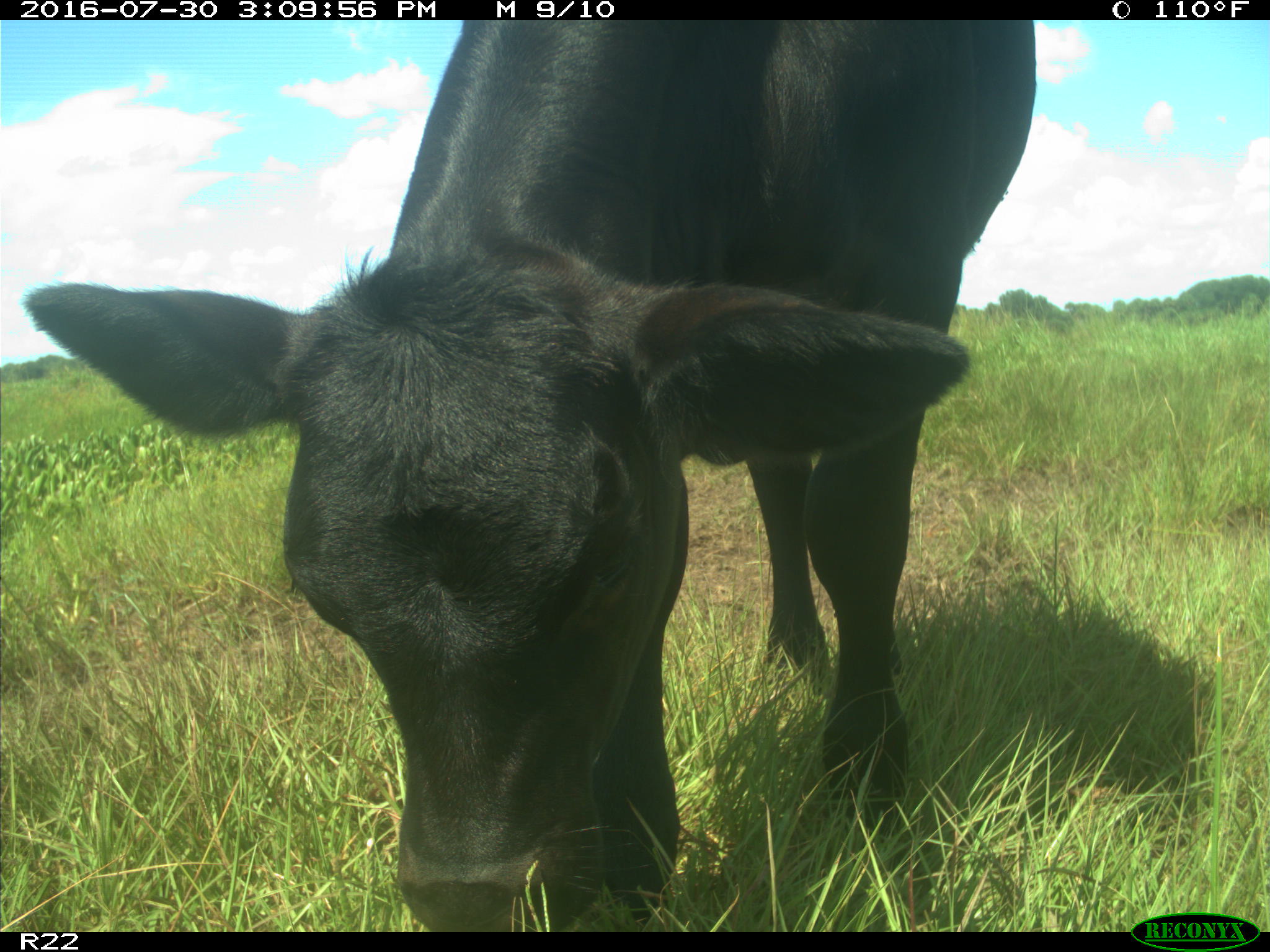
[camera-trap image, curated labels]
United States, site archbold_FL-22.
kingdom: Animalia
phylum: Chordata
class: Mammalia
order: Artiodactyla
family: Bovidae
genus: Bos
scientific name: Bos taurus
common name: domestic cow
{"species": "Bos taurus (domestic cow)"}